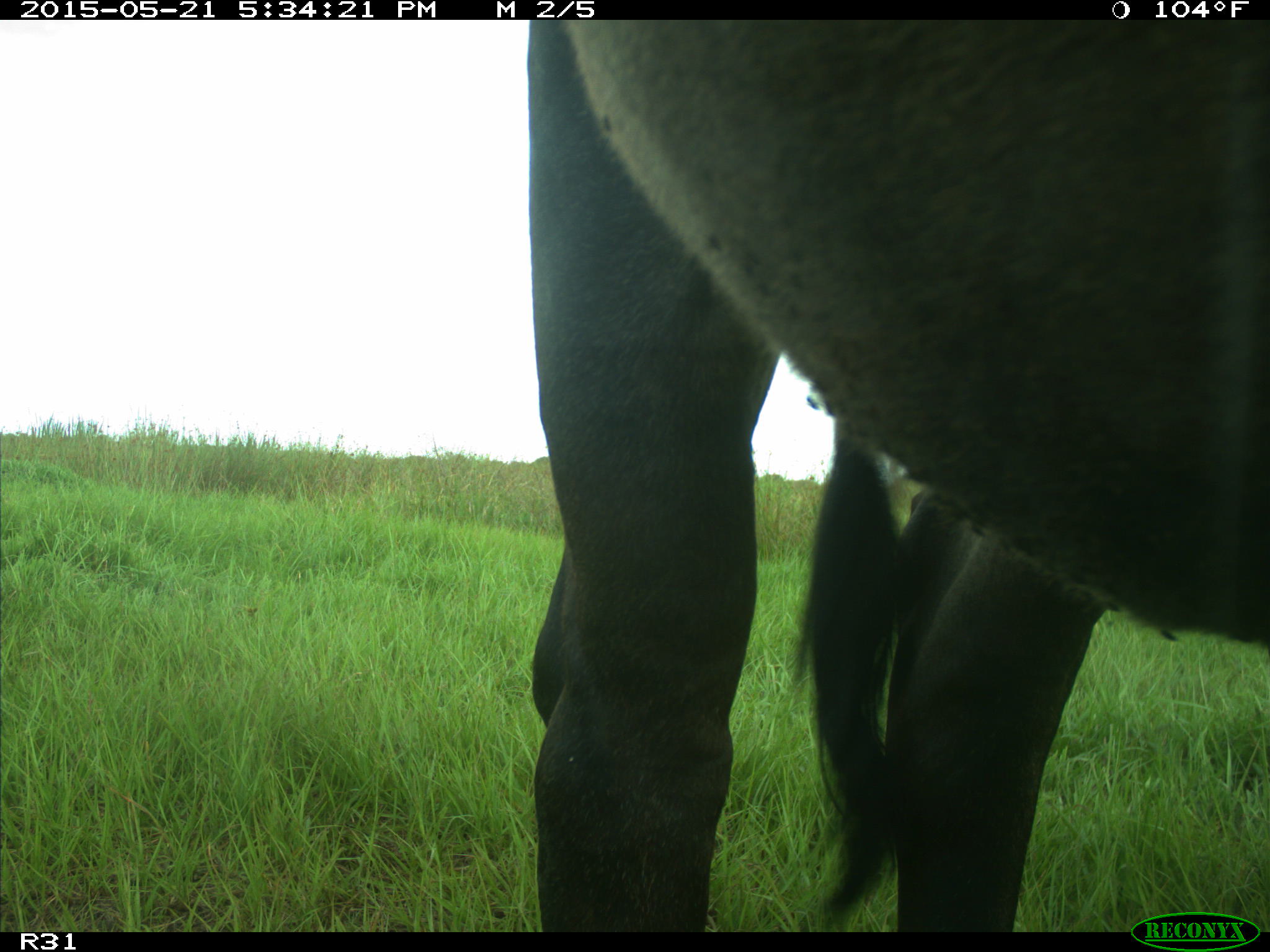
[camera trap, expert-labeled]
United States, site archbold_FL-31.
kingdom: Animalia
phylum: Chordata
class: Mammalia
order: Artiodactyla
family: Bovidae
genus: Bos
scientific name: Bos taurus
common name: domestic cow